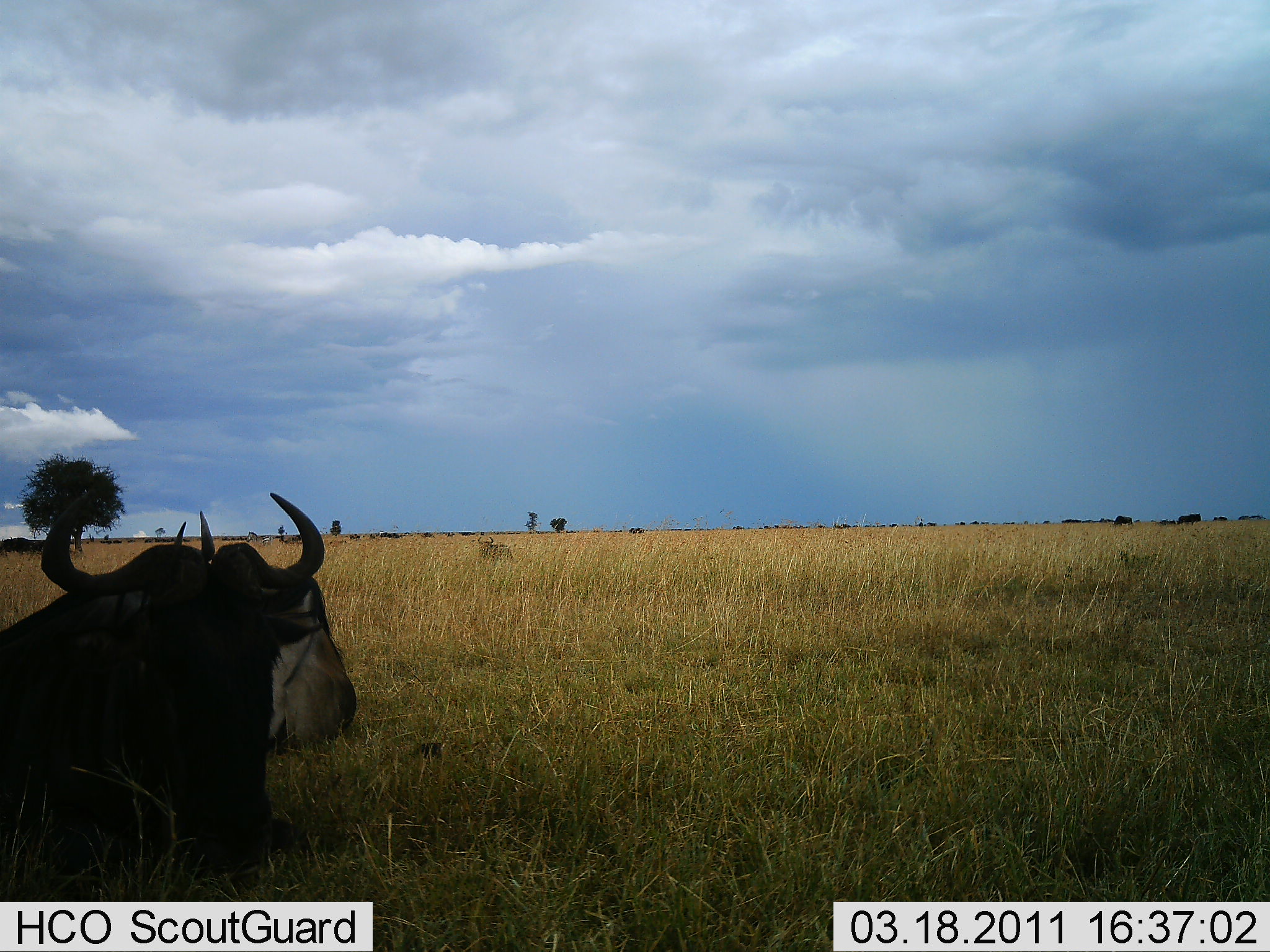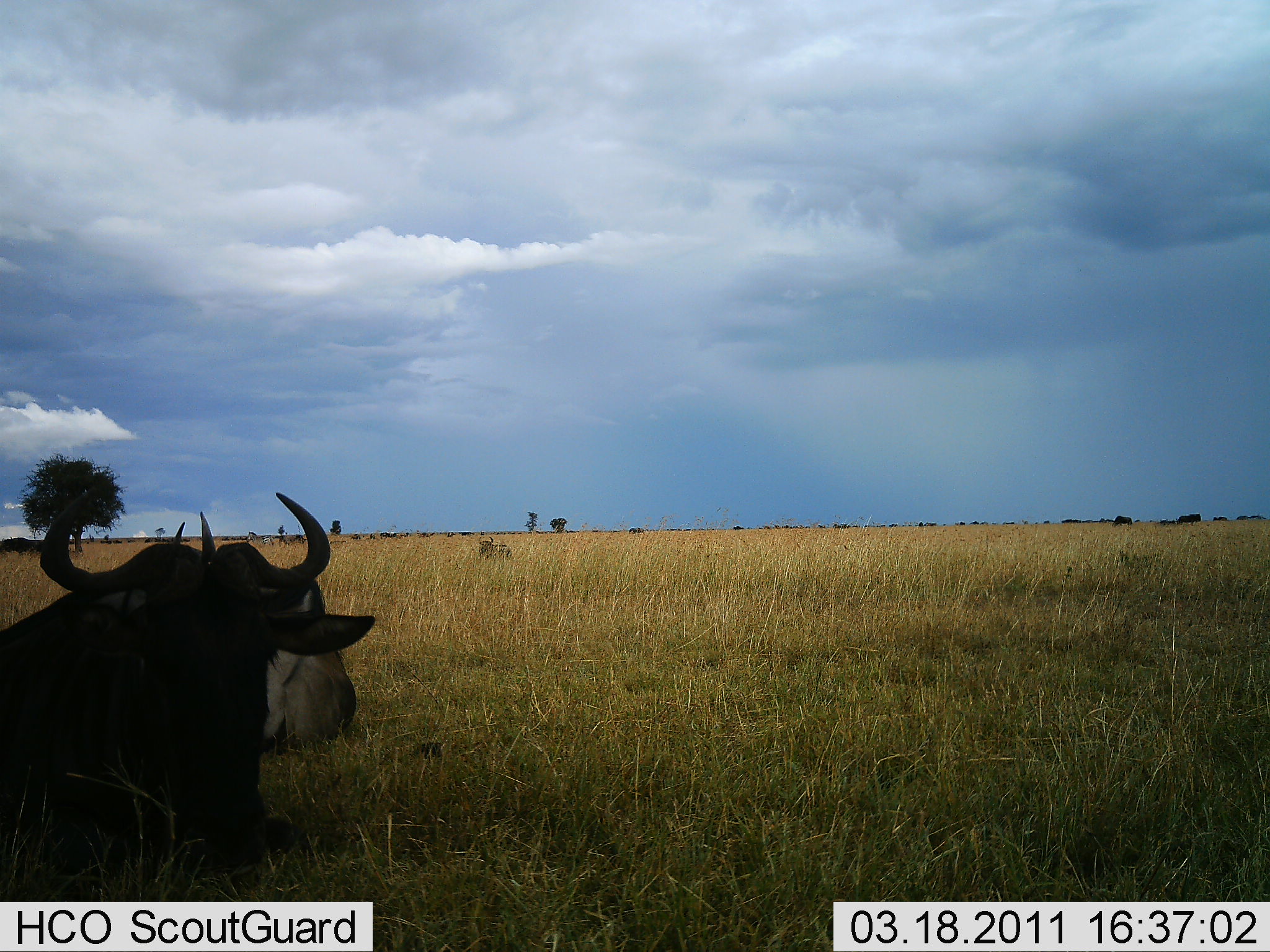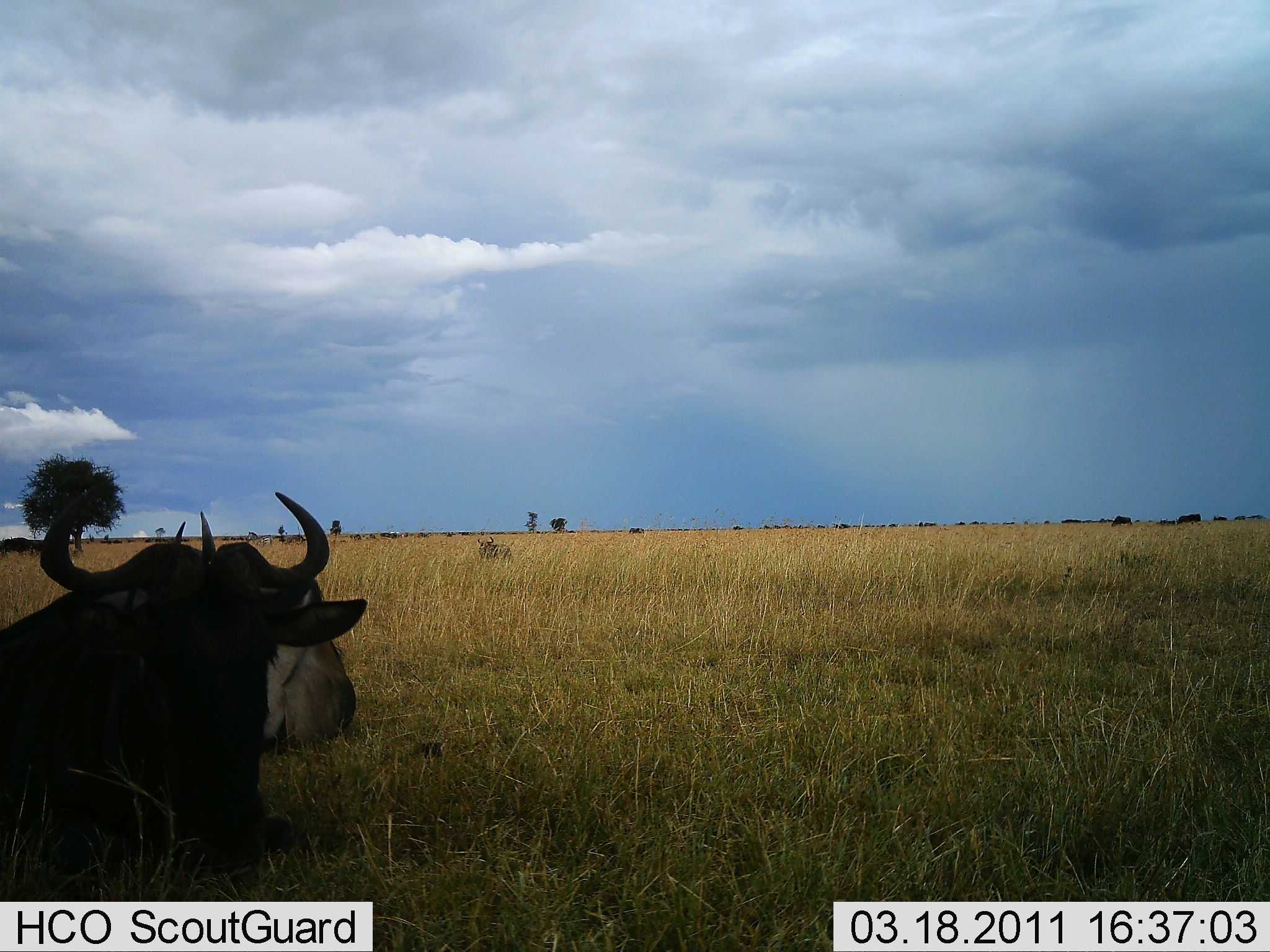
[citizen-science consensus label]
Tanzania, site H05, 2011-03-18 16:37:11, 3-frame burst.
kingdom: Animalia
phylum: Chordata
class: Mammalia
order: Artiodactyla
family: Bovidae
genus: Connochaetes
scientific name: Connochaetes taurinus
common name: blue wildebeest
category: wildebeest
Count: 2.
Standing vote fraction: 55%.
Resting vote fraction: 82%.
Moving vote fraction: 18%.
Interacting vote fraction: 0%.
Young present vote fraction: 0%.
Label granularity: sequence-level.